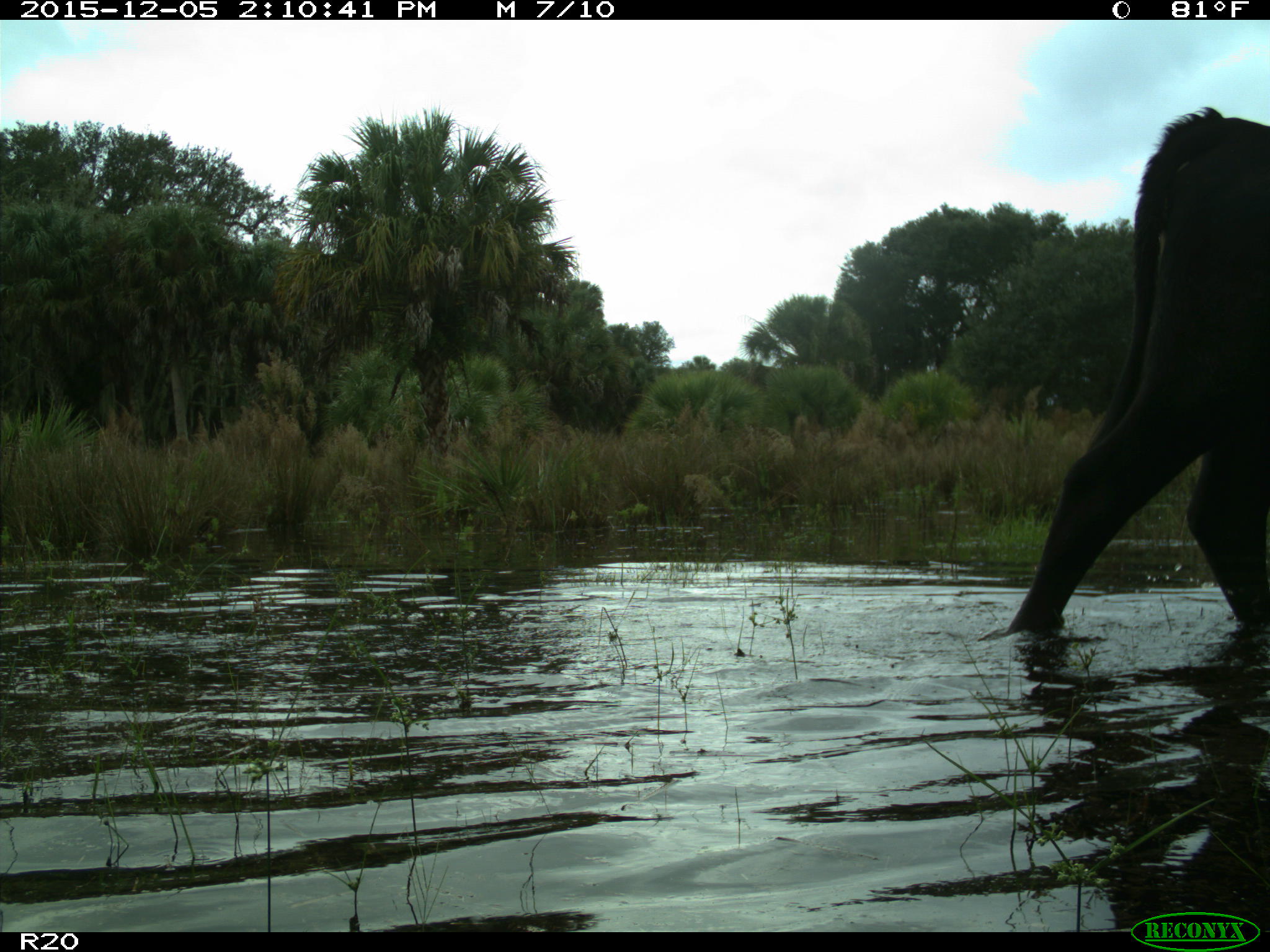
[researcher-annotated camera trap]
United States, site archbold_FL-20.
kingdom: Animalia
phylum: Chordata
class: Mammalia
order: Artiodactyla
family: Bovidae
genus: Bos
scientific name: Bos taurus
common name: domestic cow